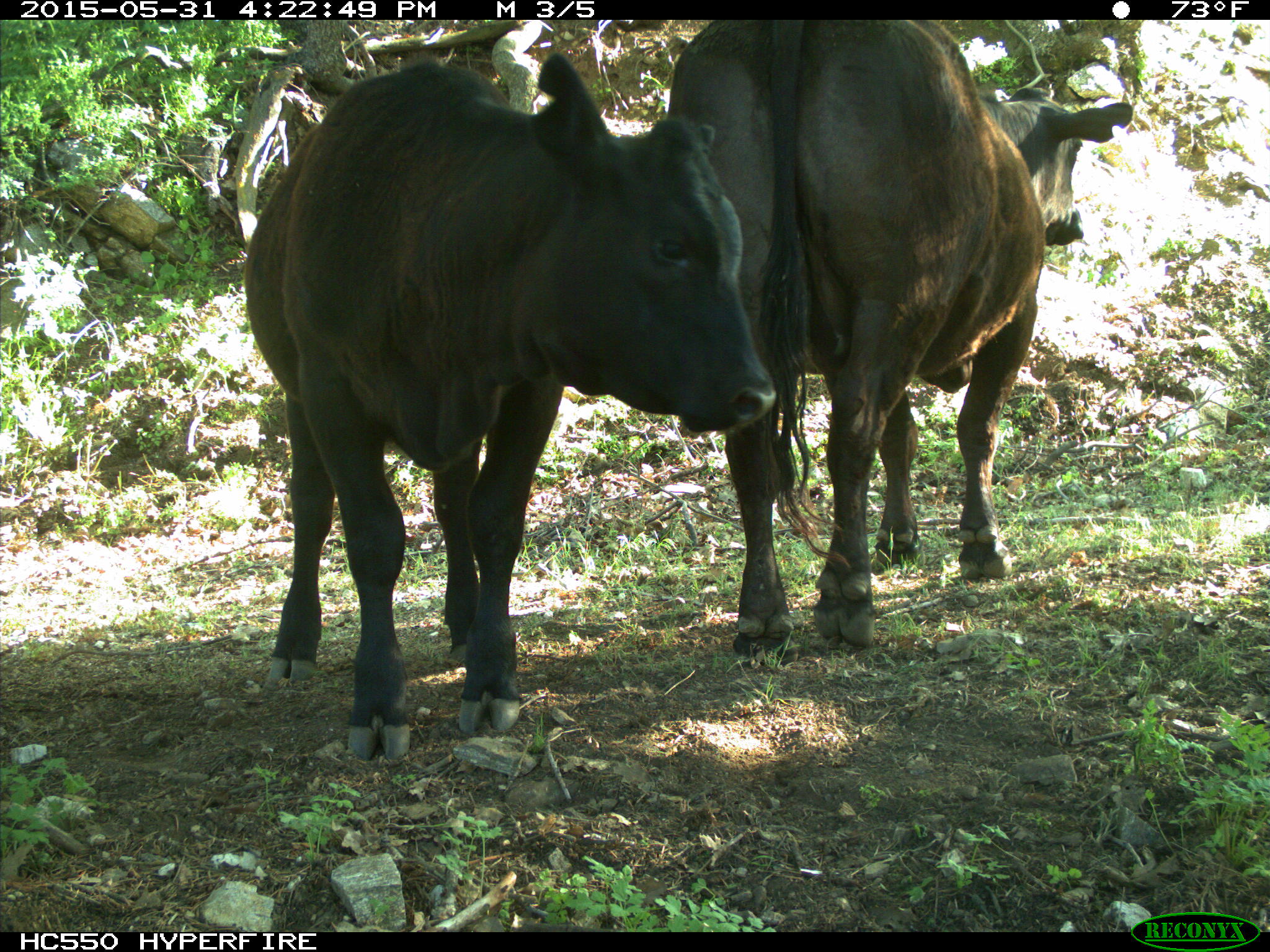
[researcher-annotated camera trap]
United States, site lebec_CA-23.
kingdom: Animalia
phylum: Chordata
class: Mammalia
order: Artiodactyla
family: Bovidae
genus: Bos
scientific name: Bos taurus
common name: domestic cow